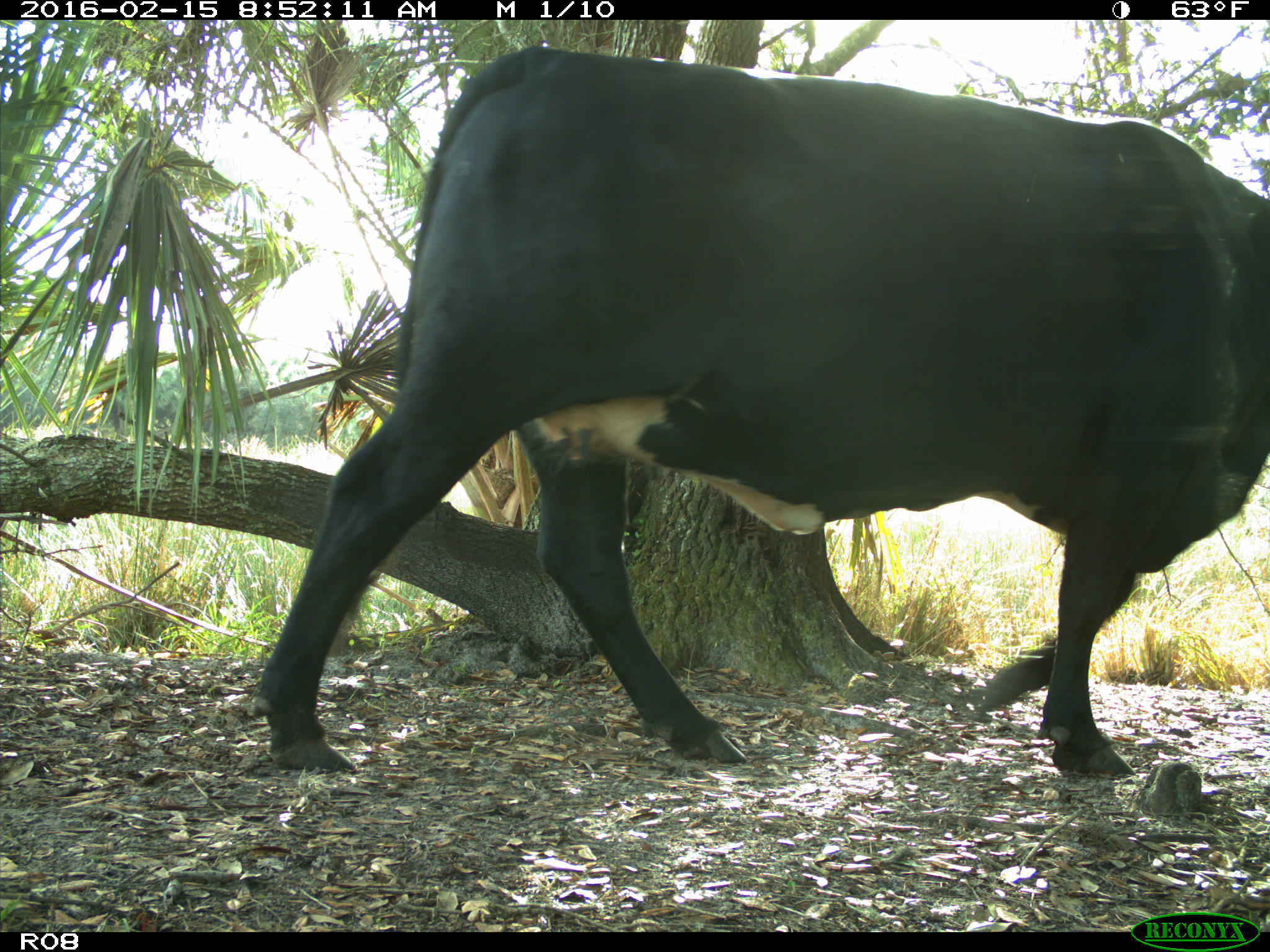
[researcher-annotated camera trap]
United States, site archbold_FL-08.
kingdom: Animalia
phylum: Chordata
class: Mammalia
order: Artiodactyla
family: Bovidae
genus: Bos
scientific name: Bos taurus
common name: domestic cow